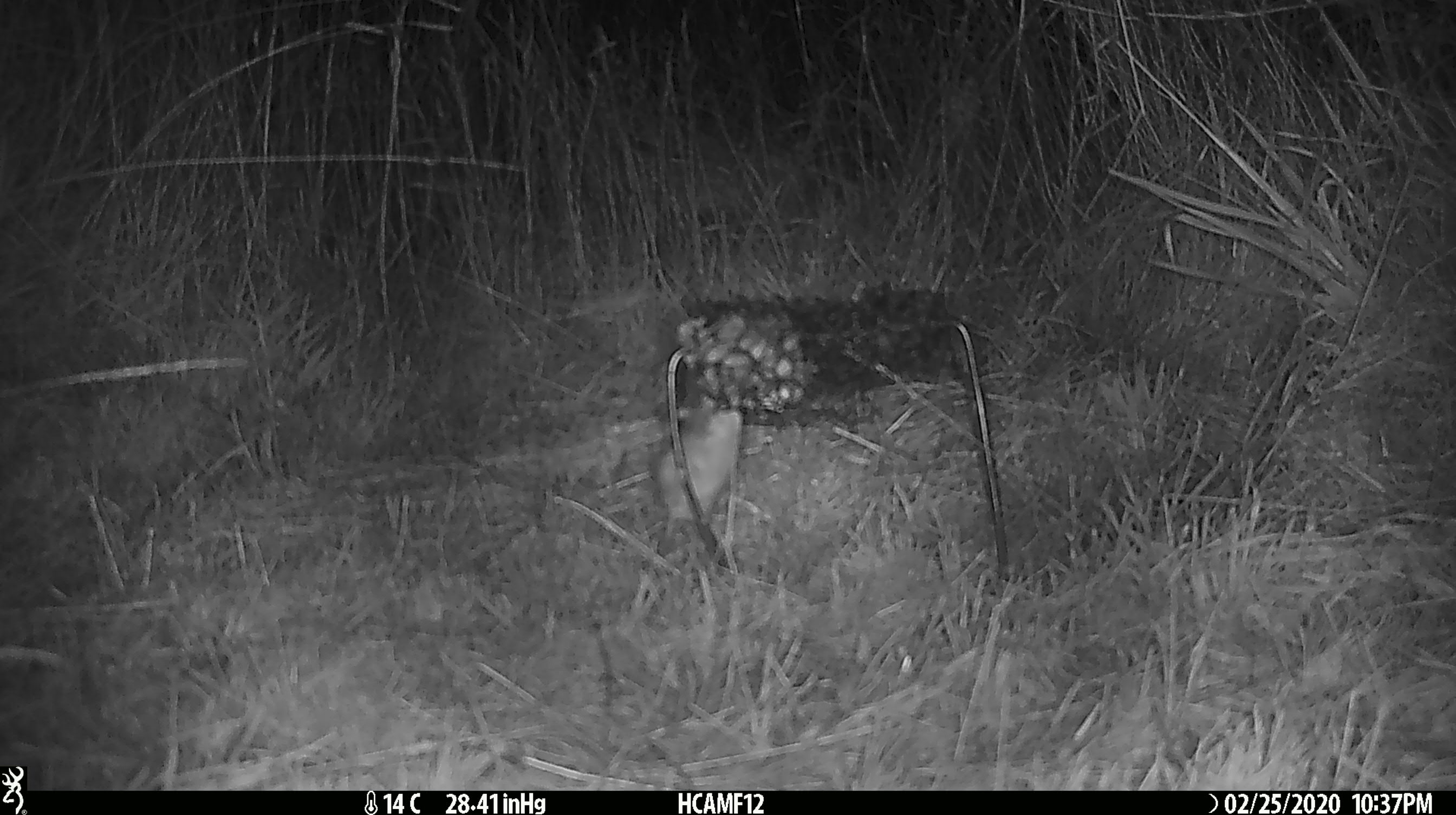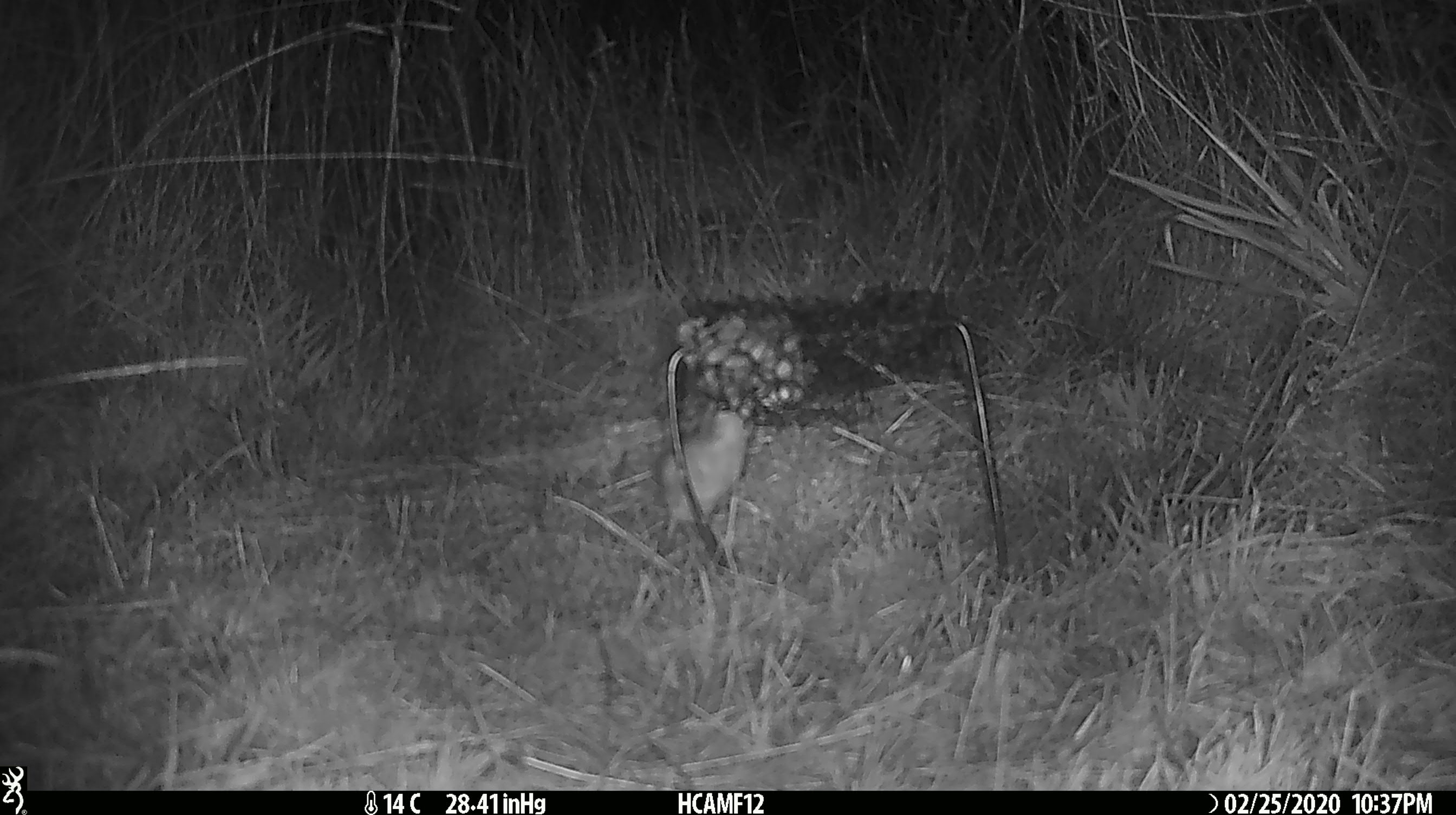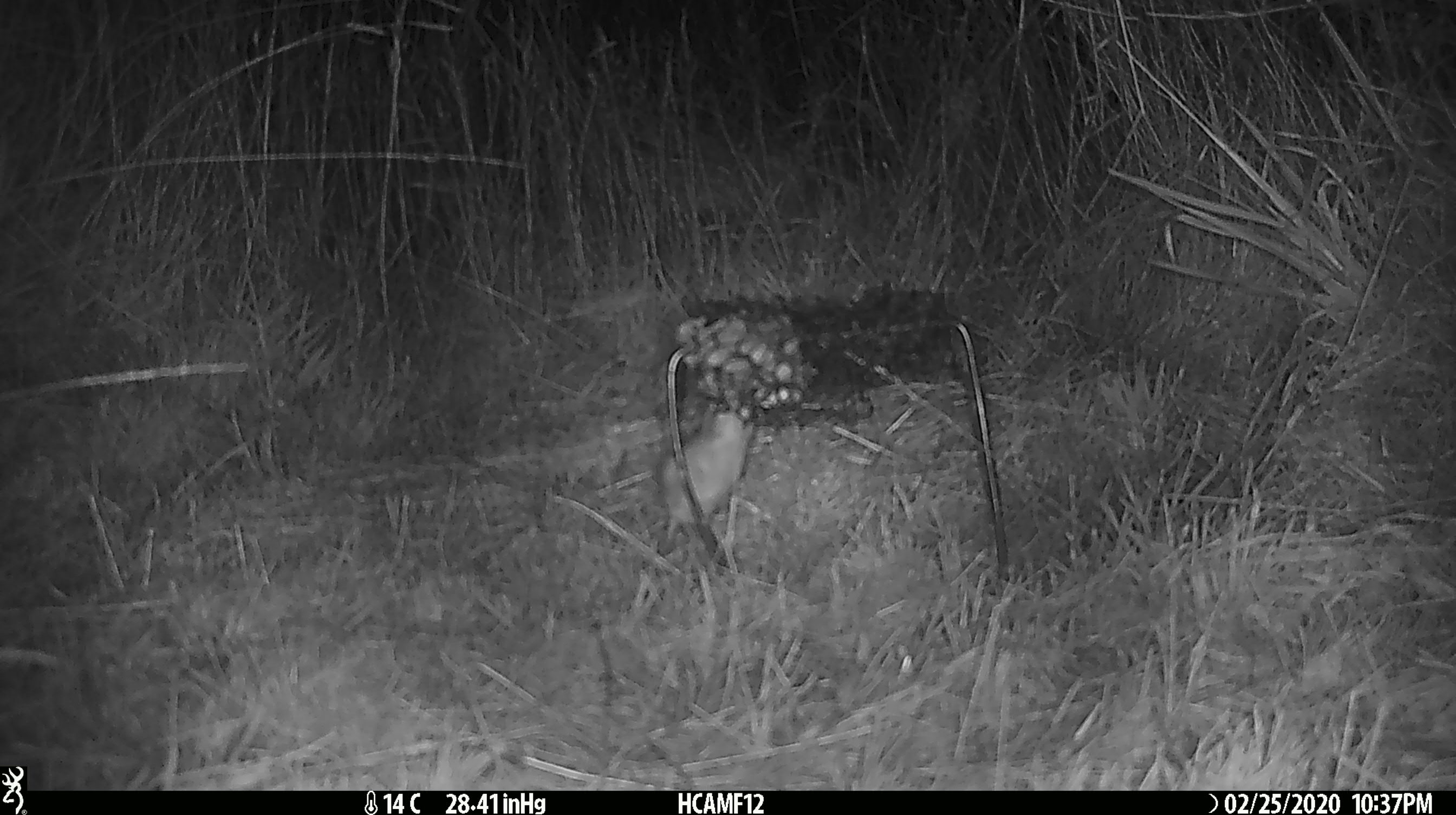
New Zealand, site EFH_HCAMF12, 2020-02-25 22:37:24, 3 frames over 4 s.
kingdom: Animalia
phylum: Chordata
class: Mammalia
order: Rodentia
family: Muridae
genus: Mus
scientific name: Mus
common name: mouse